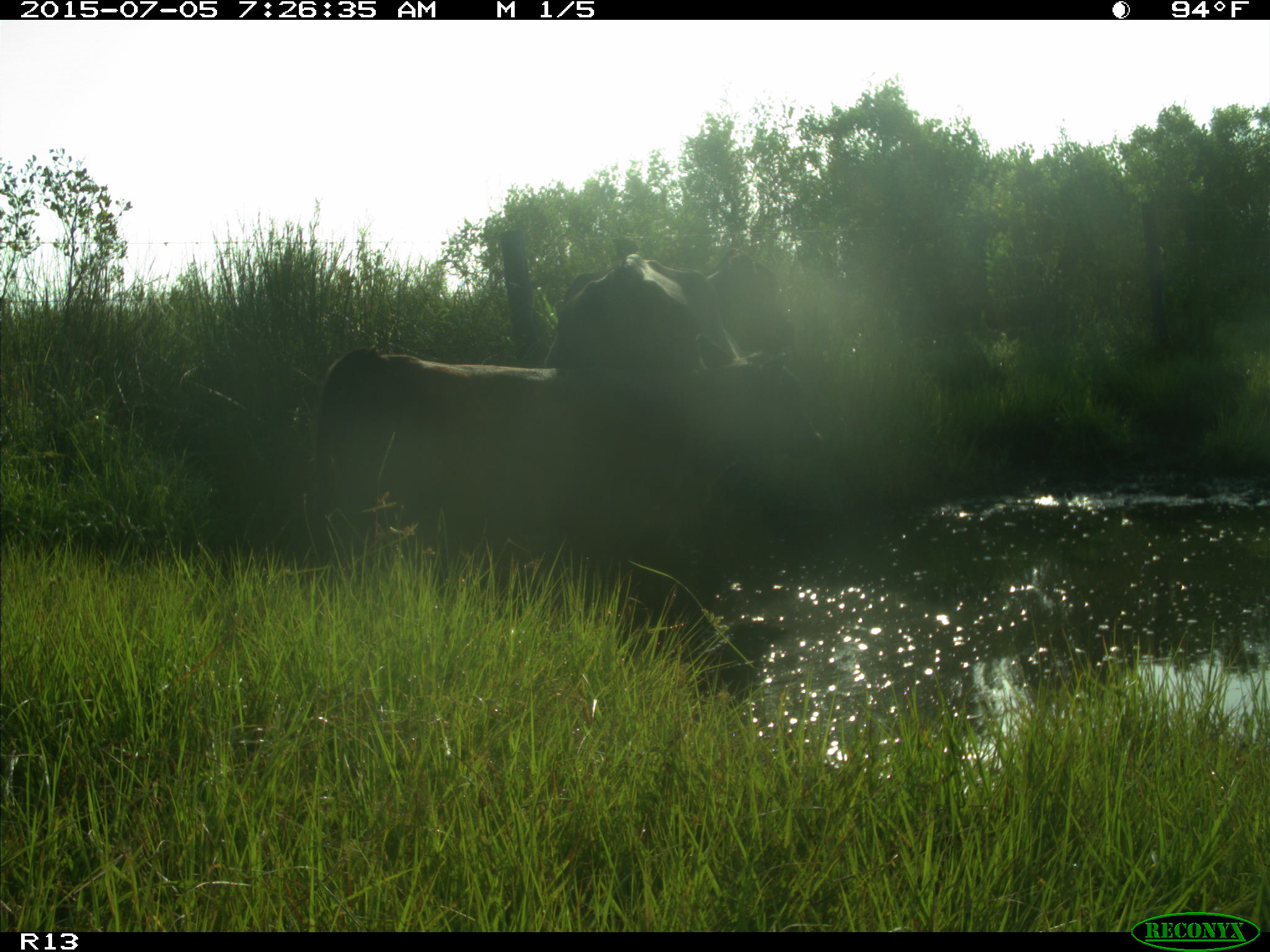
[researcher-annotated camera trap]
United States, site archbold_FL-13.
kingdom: Animalia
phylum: Chordata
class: Mammalia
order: Artiodactyla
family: Bovidae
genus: Bos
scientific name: Bos taurus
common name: domestic cow